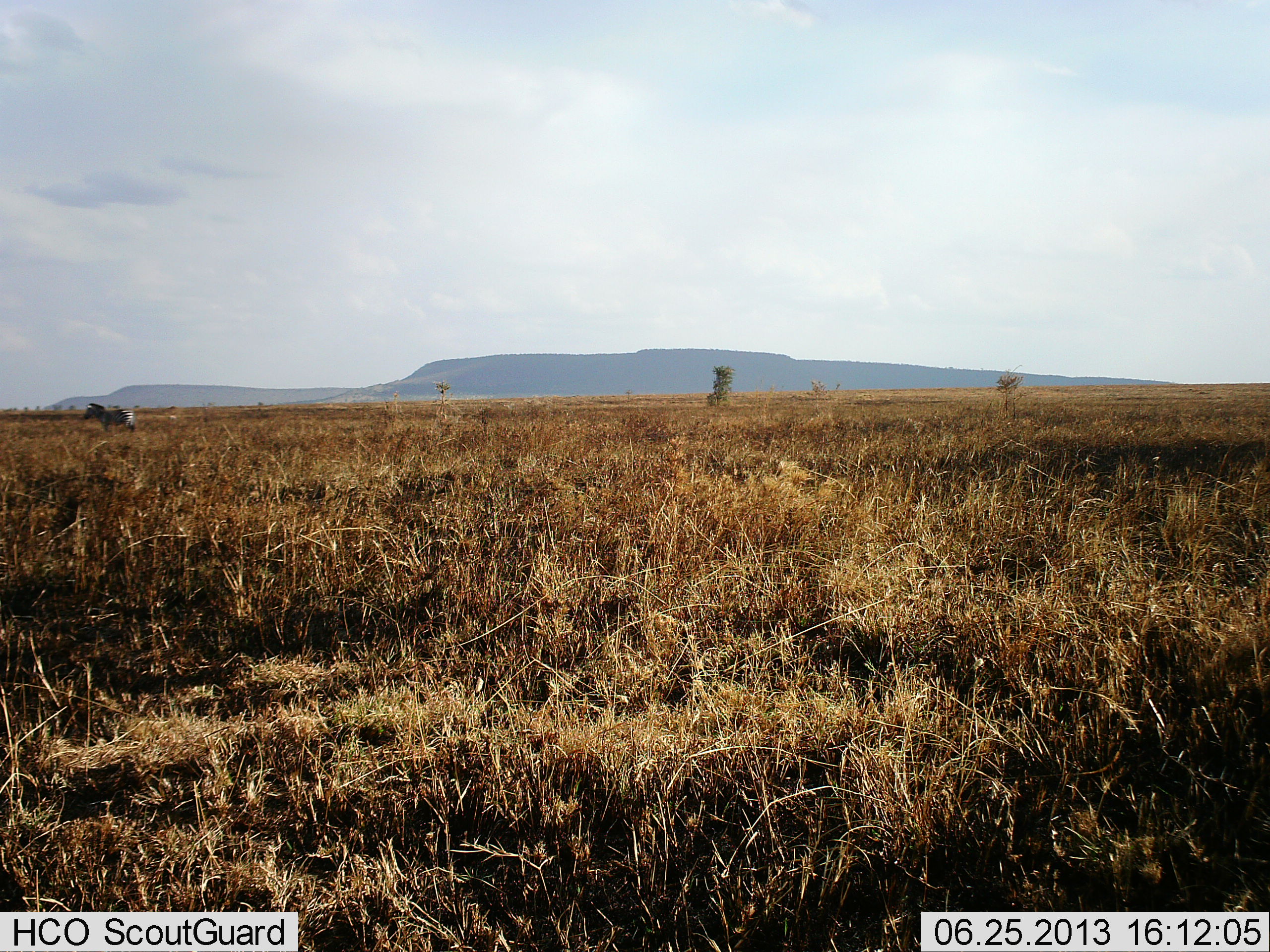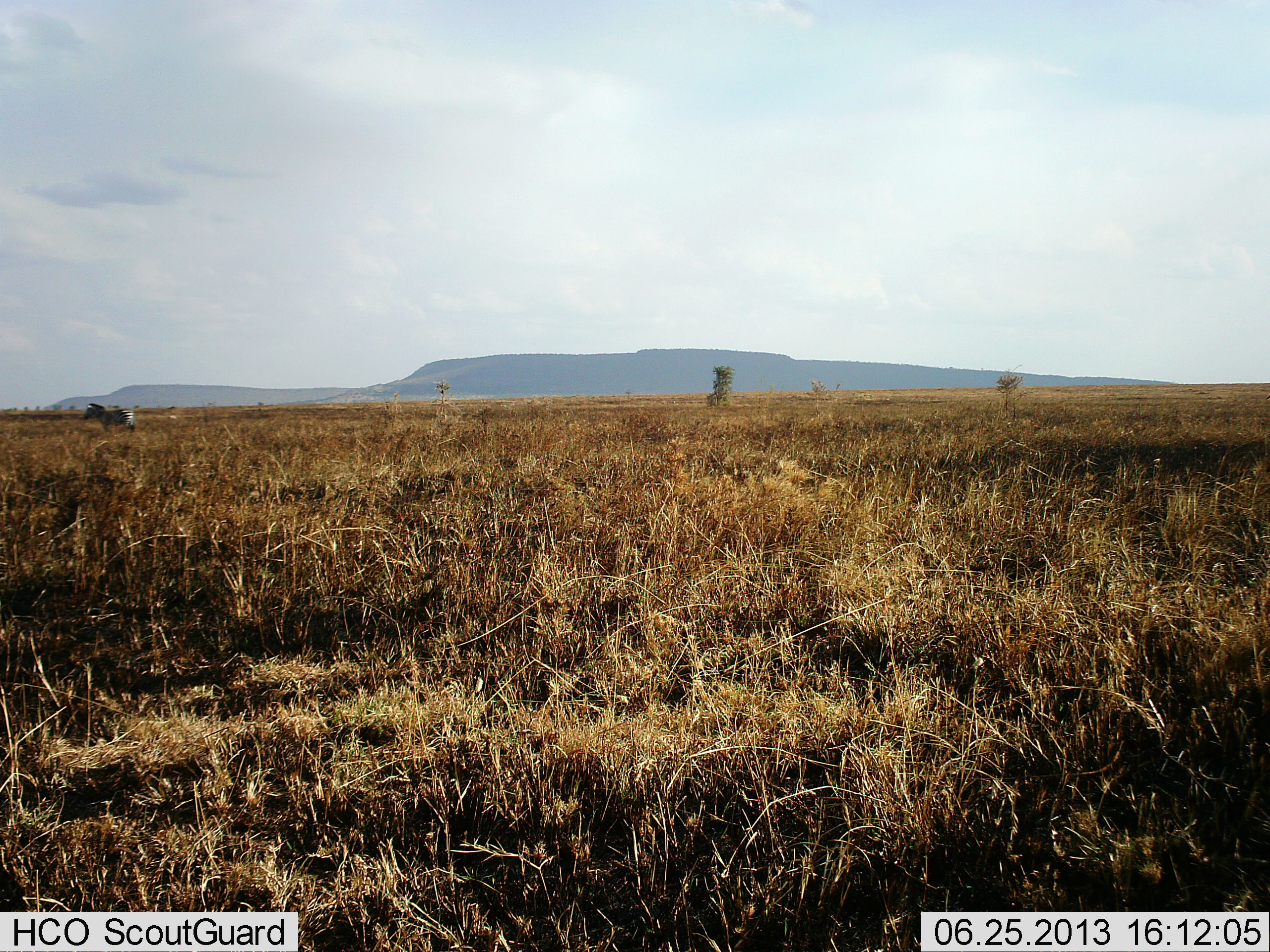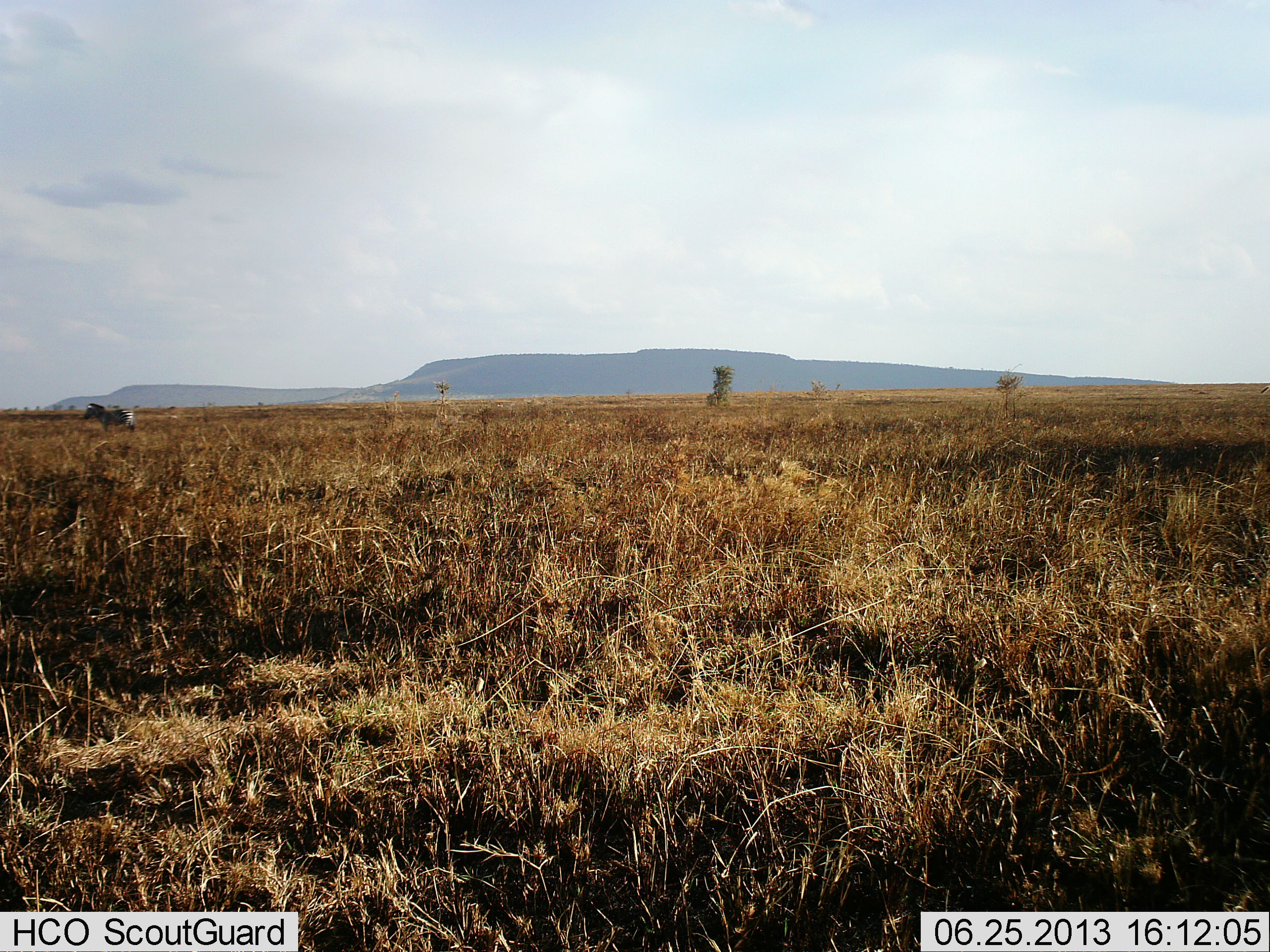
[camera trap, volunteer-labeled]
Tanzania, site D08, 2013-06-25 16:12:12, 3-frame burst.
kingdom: Animalia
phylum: Chordata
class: Mammalia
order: Perissodactyla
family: Equidae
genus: Equus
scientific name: Equus quagga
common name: plains zebra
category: zebra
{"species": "zebra (plains zebra) (Equus quagga)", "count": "1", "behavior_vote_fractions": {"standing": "90%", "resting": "10%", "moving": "0%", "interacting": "0%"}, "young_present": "0%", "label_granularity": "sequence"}